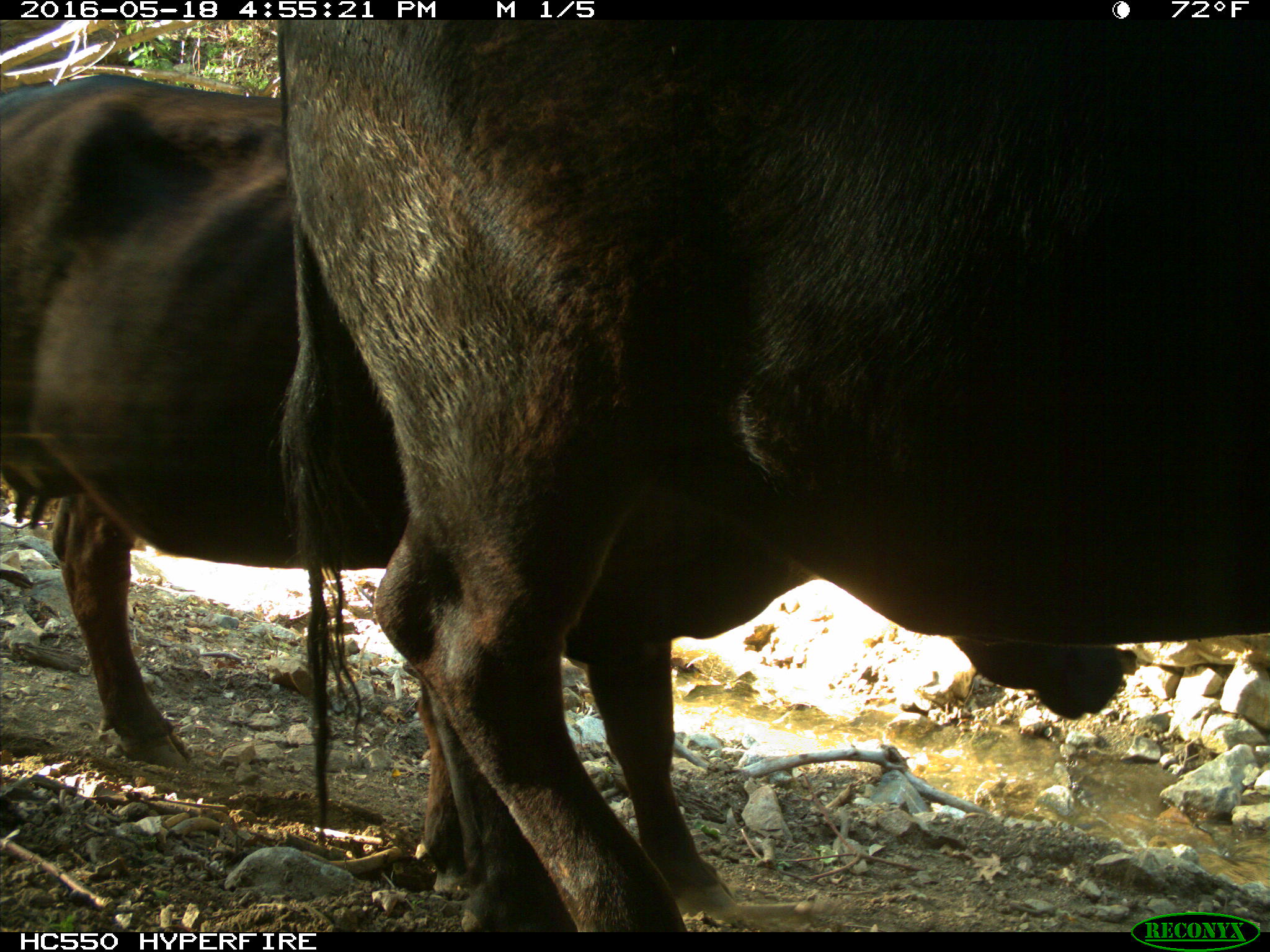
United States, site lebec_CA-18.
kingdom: Animalia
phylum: Chordata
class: Mammalia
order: Artiodactyla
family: Bovidae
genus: Bos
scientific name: Bos taurus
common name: domestic cow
Bos taurus (domestic cow).